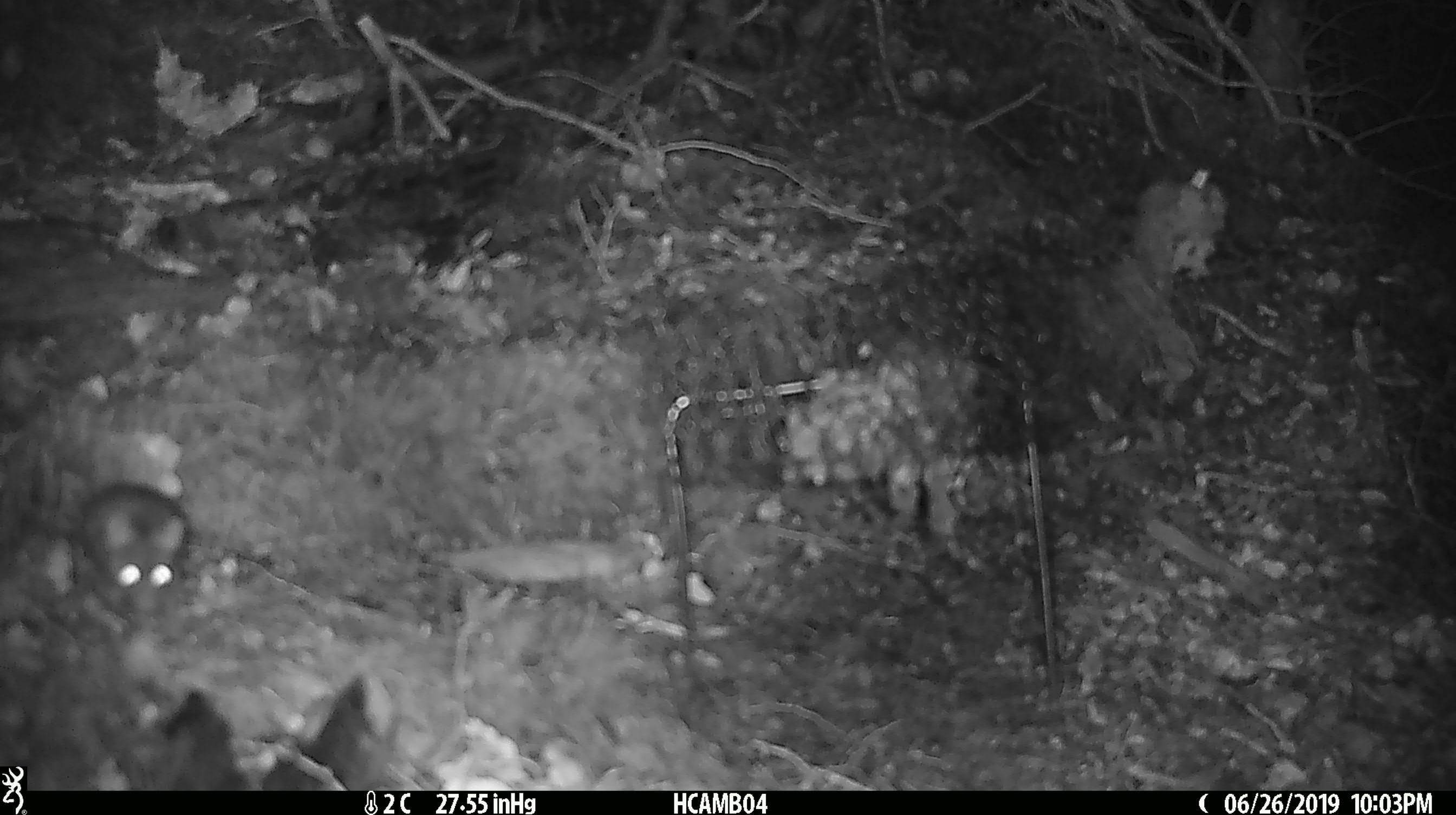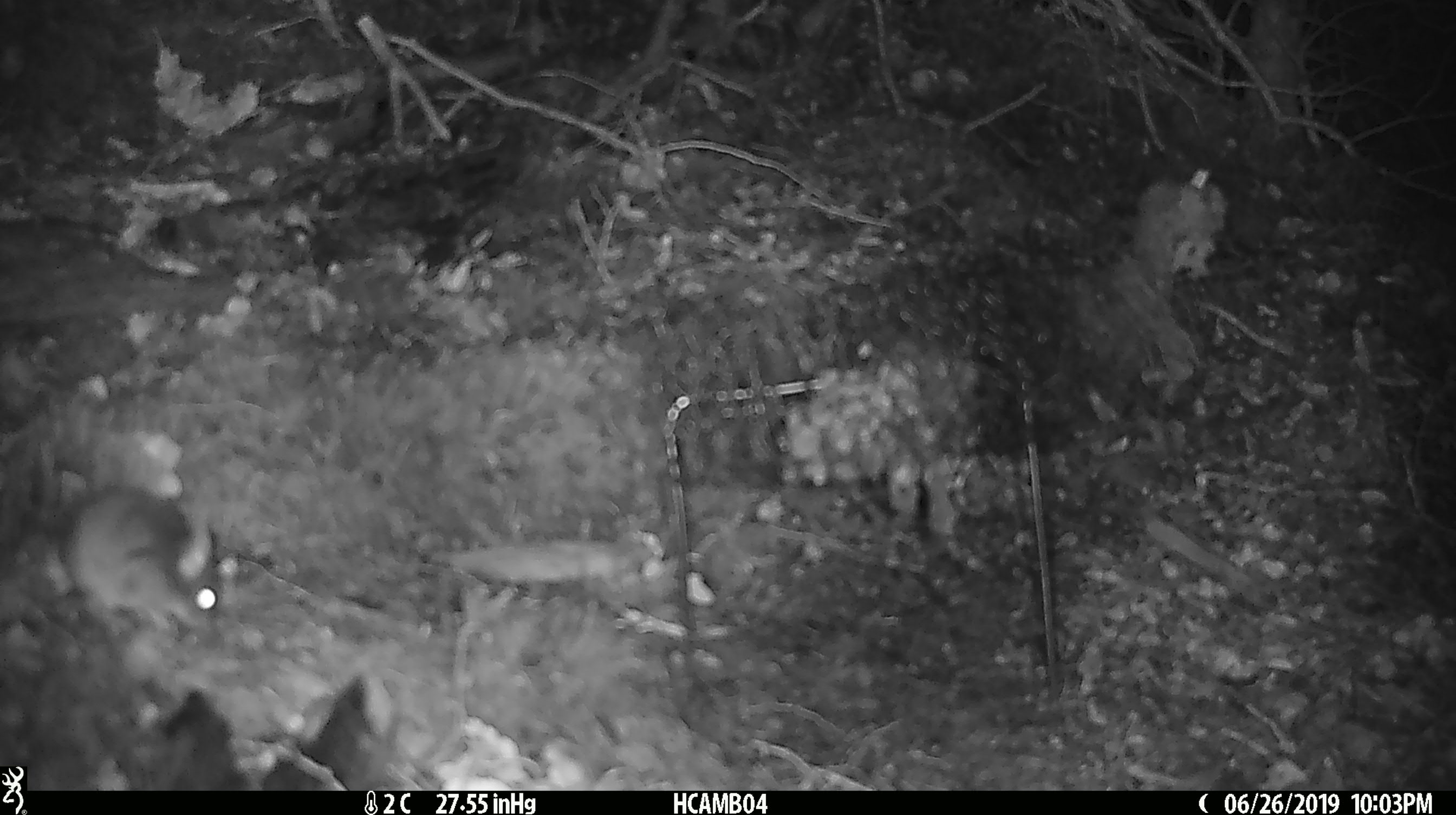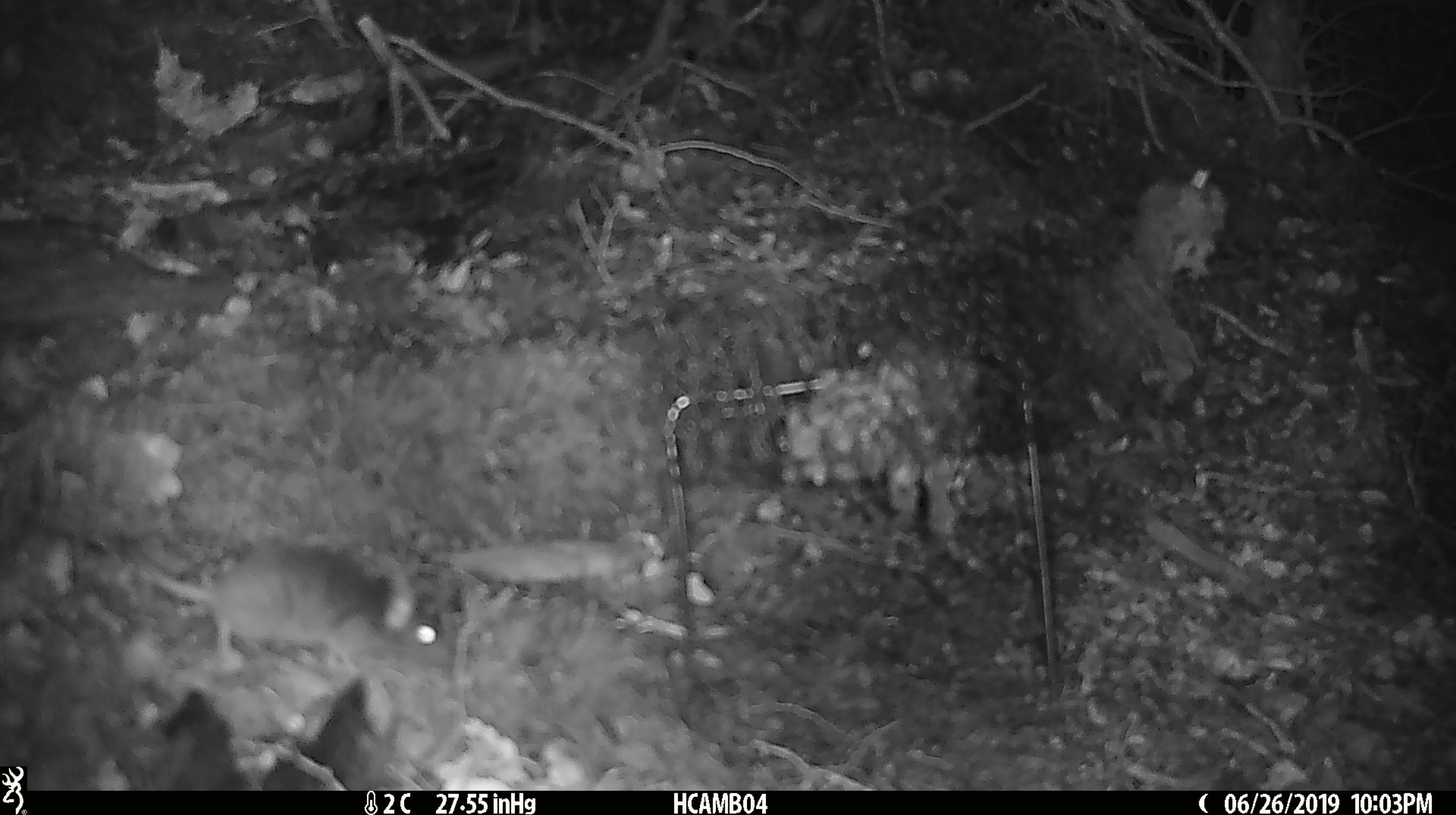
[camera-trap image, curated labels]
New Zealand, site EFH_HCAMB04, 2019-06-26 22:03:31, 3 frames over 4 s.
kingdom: Animalia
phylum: Chordata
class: Mammalia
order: Rodentia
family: Muridae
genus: Mus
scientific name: Mus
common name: mouse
Mouse (Mus).